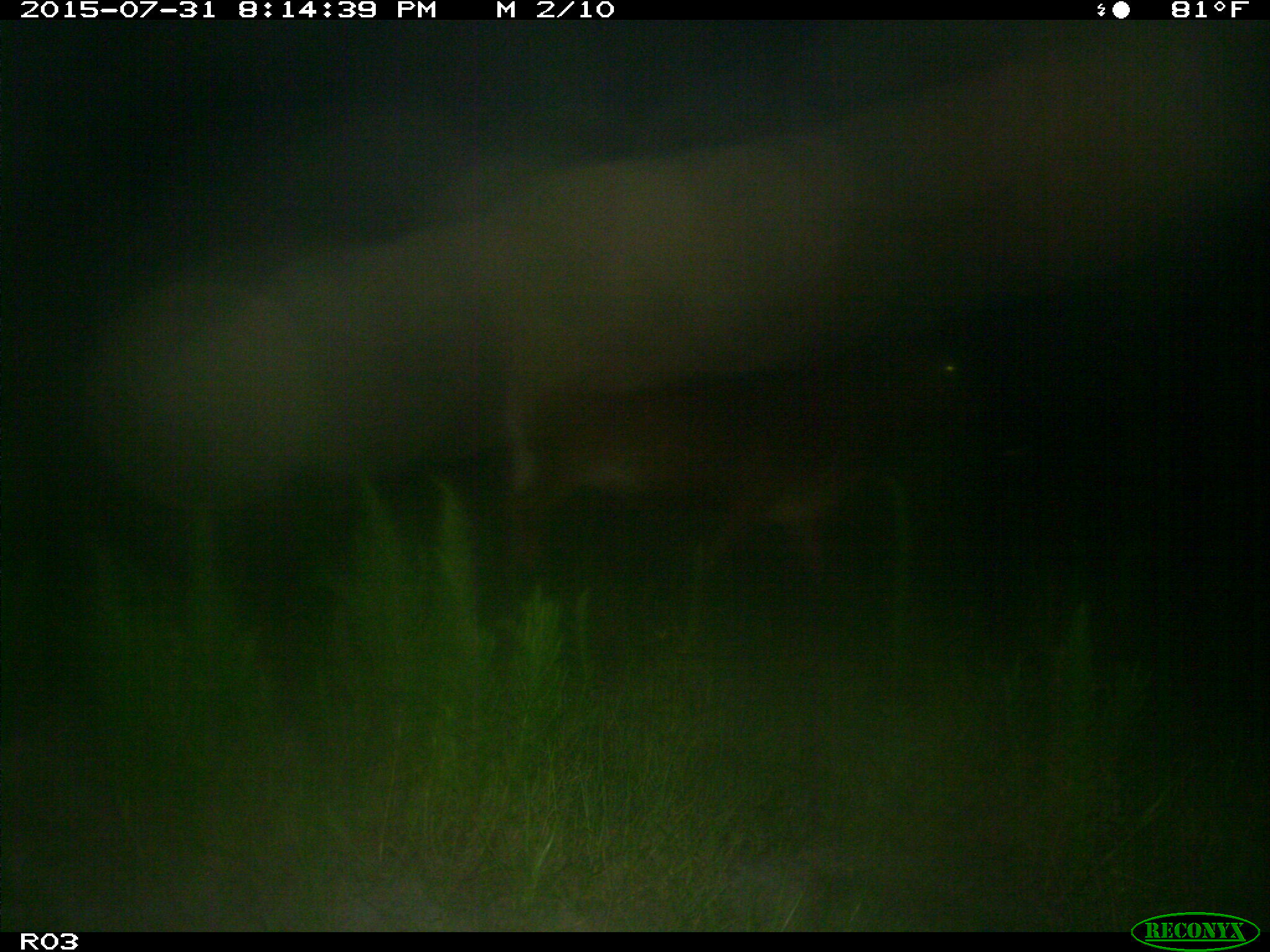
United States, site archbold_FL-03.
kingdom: Animalia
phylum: Chordata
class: Mammalia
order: Artiodactyla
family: Bovidae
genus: Bos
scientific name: Bos taurus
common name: domestic cow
Bos taurus (domestic cow).